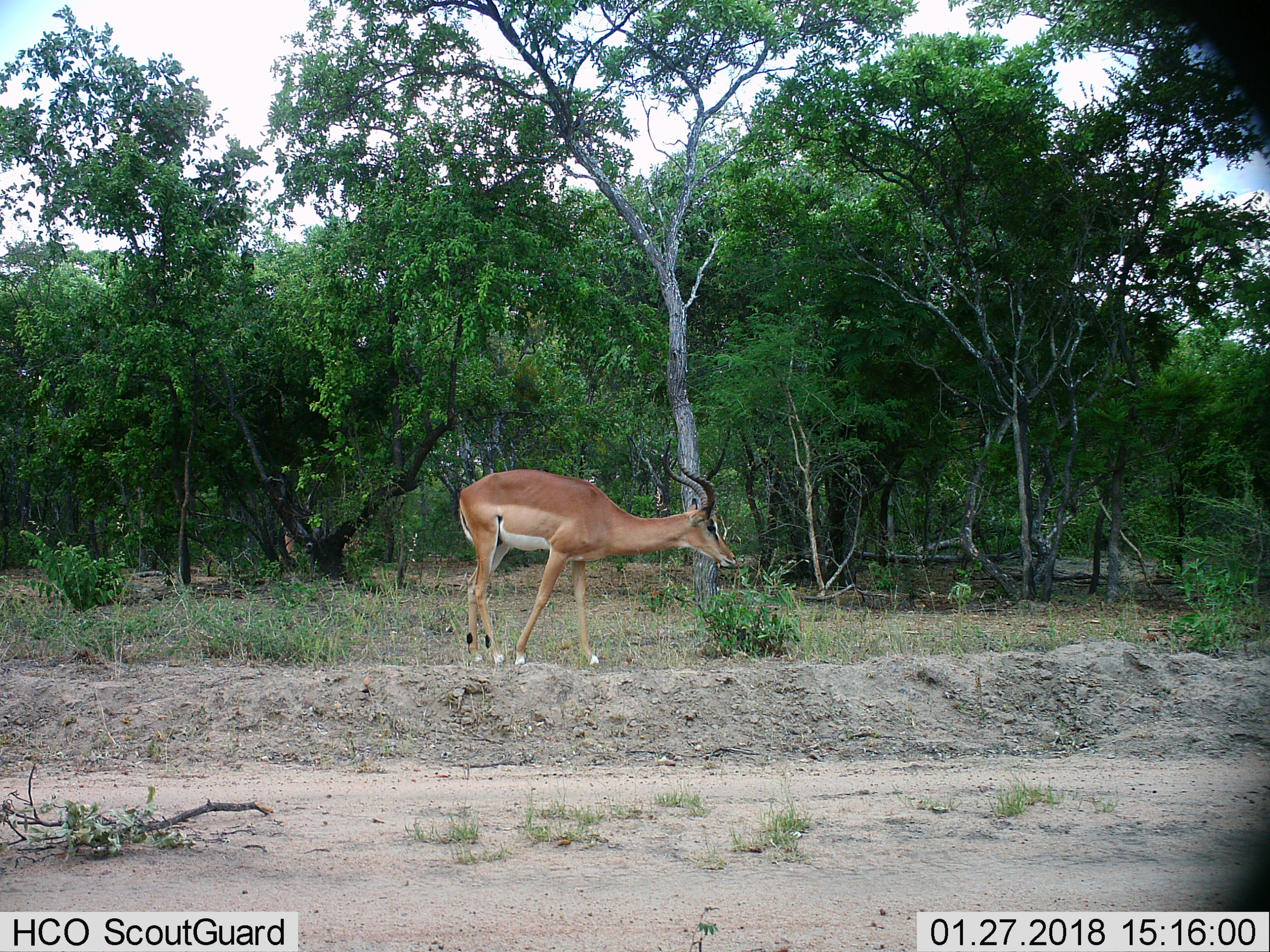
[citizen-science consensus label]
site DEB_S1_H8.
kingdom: Animalia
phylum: Chordata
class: Mammalia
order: Artiodactyla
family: Bovidae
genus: Aepyceros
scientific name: Aepyceros melampus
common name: impala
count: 1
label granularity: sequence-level